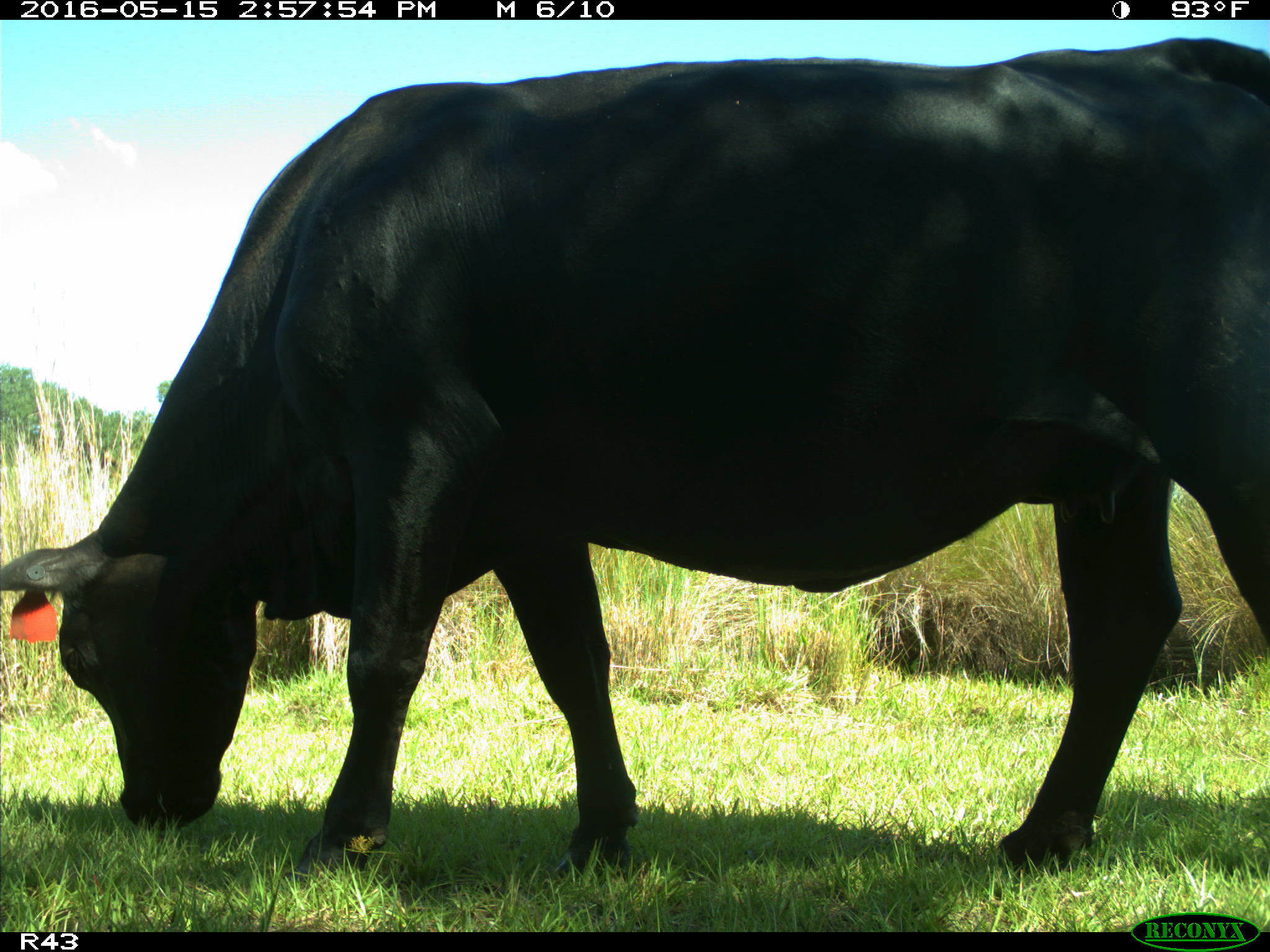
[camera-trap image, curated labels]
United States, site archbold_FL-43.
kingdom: Animalia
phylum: Chordata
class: Mammalia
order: Artiodactyla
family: Bovidae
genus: Bos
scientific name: Bos taurus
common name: domestic cow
Bos taurus (domestic cow).